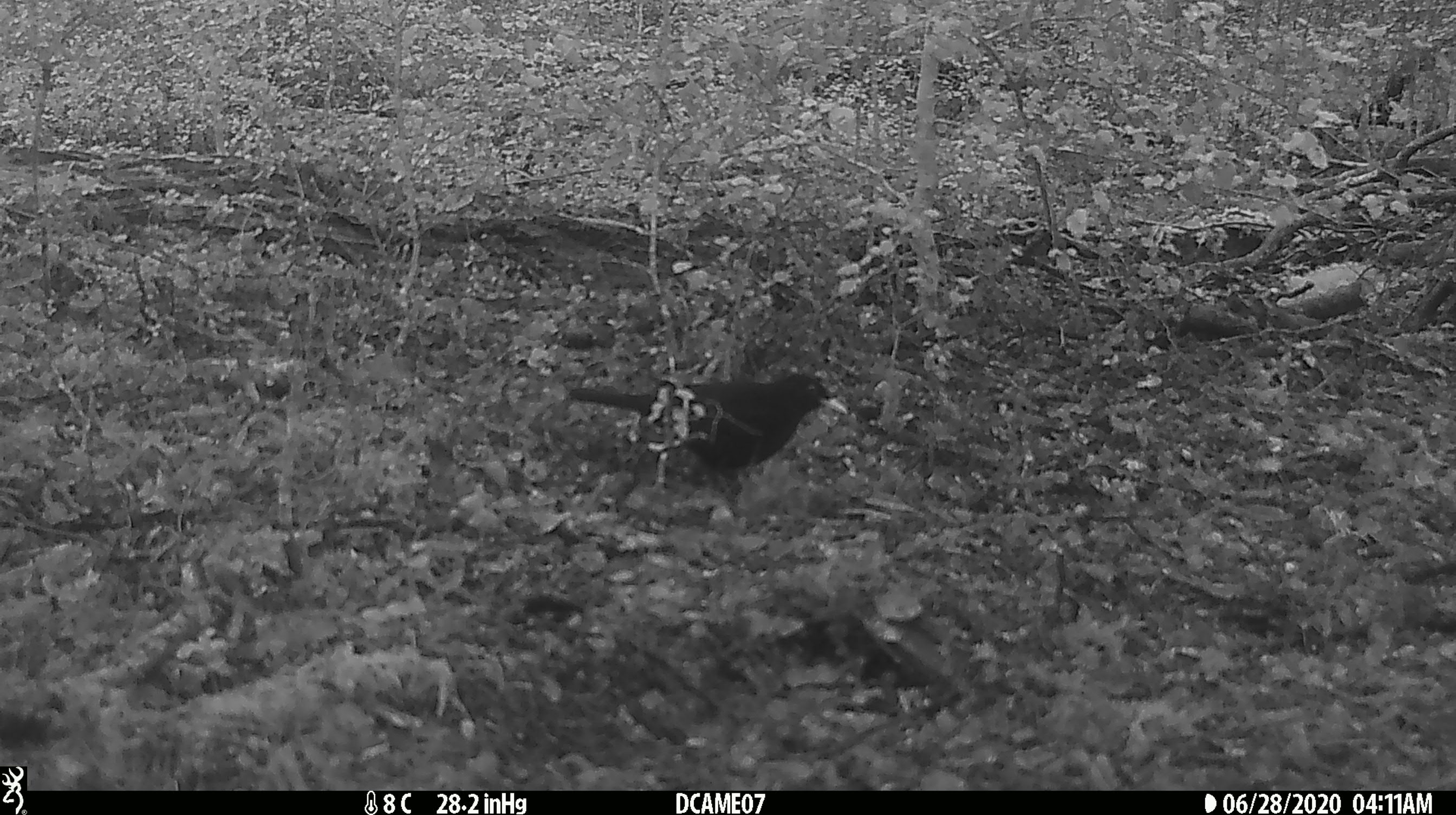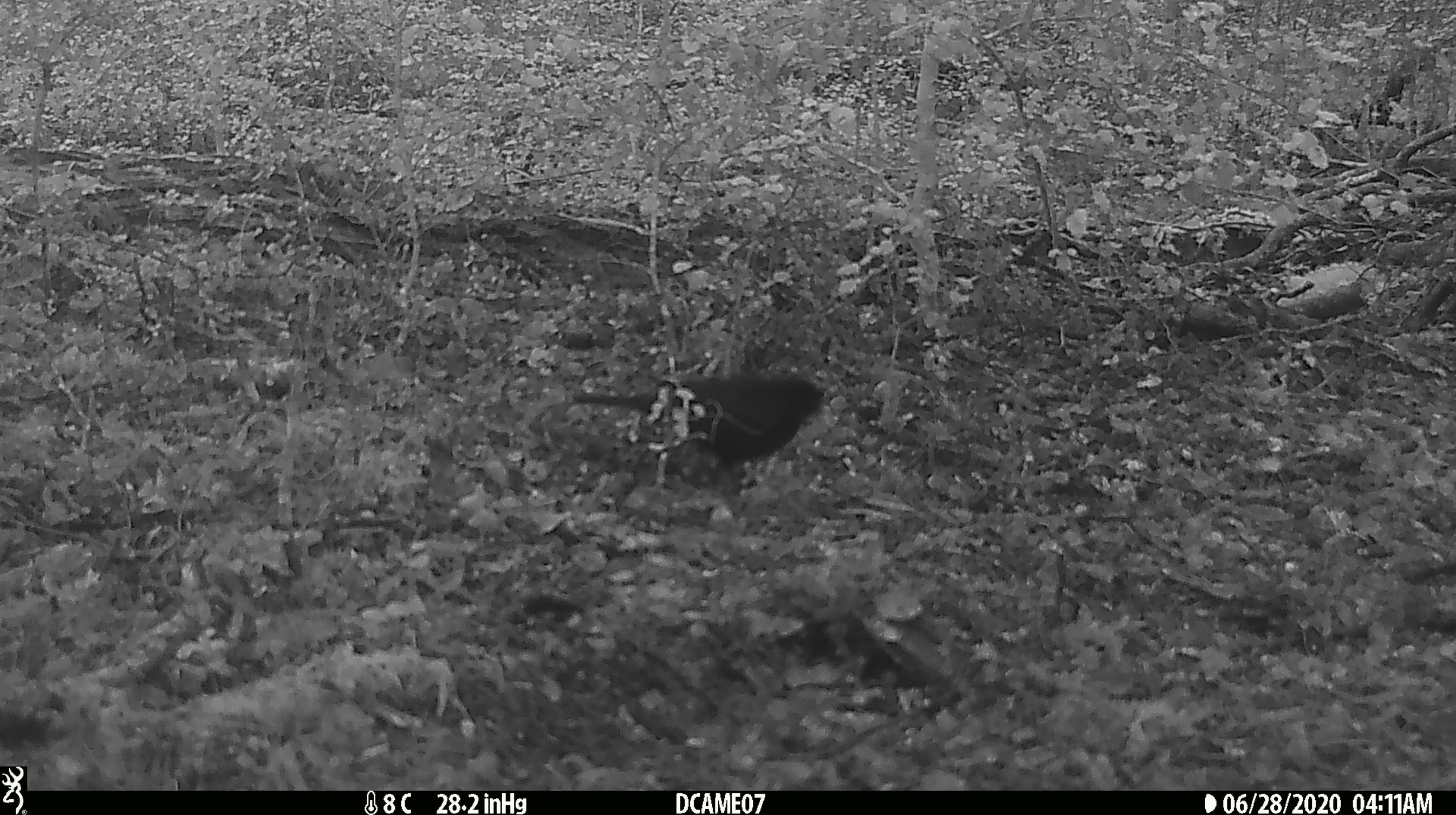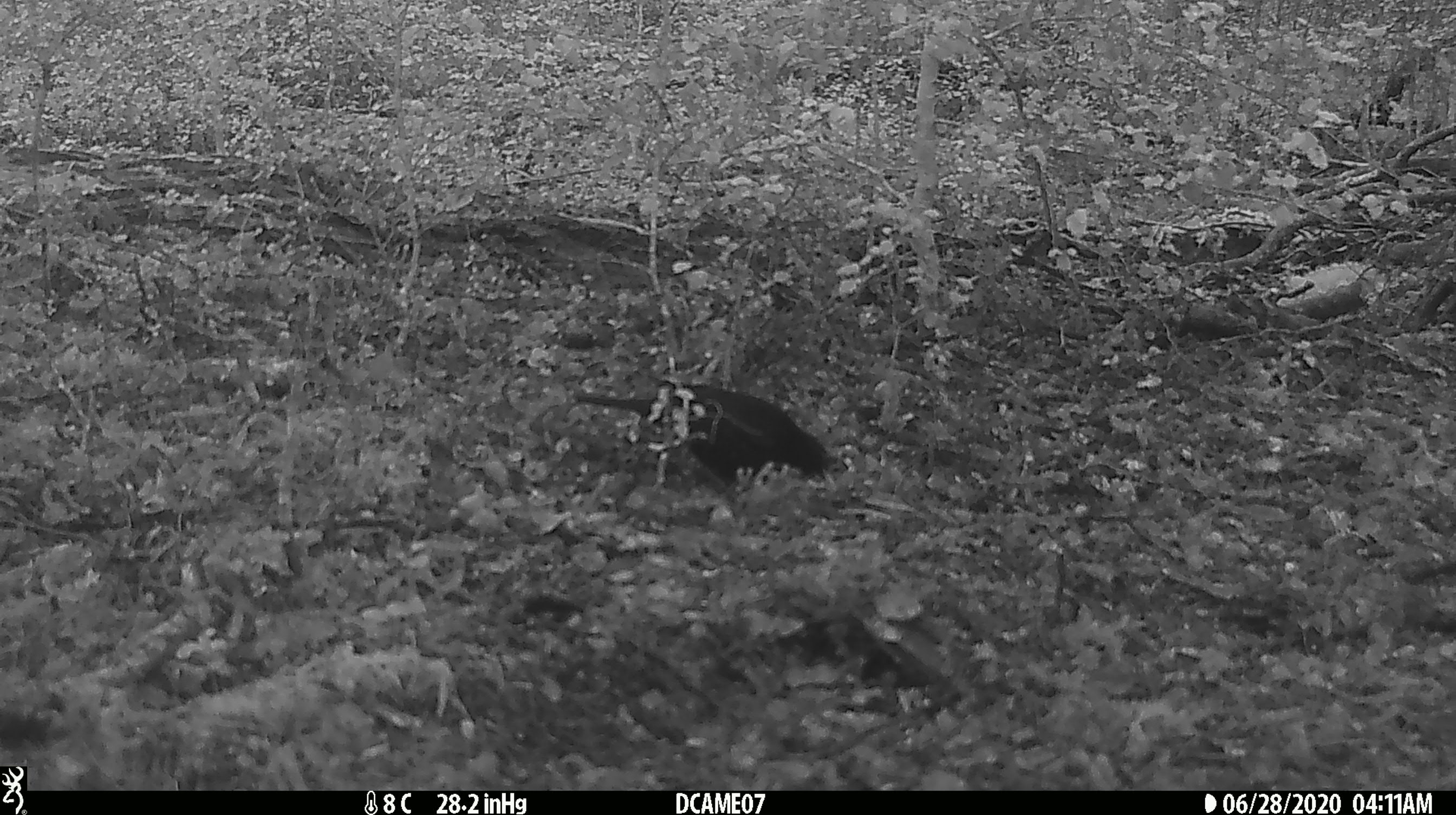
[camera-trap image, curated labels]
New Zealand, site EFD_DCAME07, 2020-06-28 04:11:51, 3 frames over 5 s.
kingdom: Animalia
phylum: Chordata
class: Aves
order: Passeriformes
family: Turdidae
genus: Turdus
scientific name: Turdus merula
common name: eurasian blackbird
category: blackbird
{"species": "blackbird (eurasian blackbird) (Turdus merula)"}